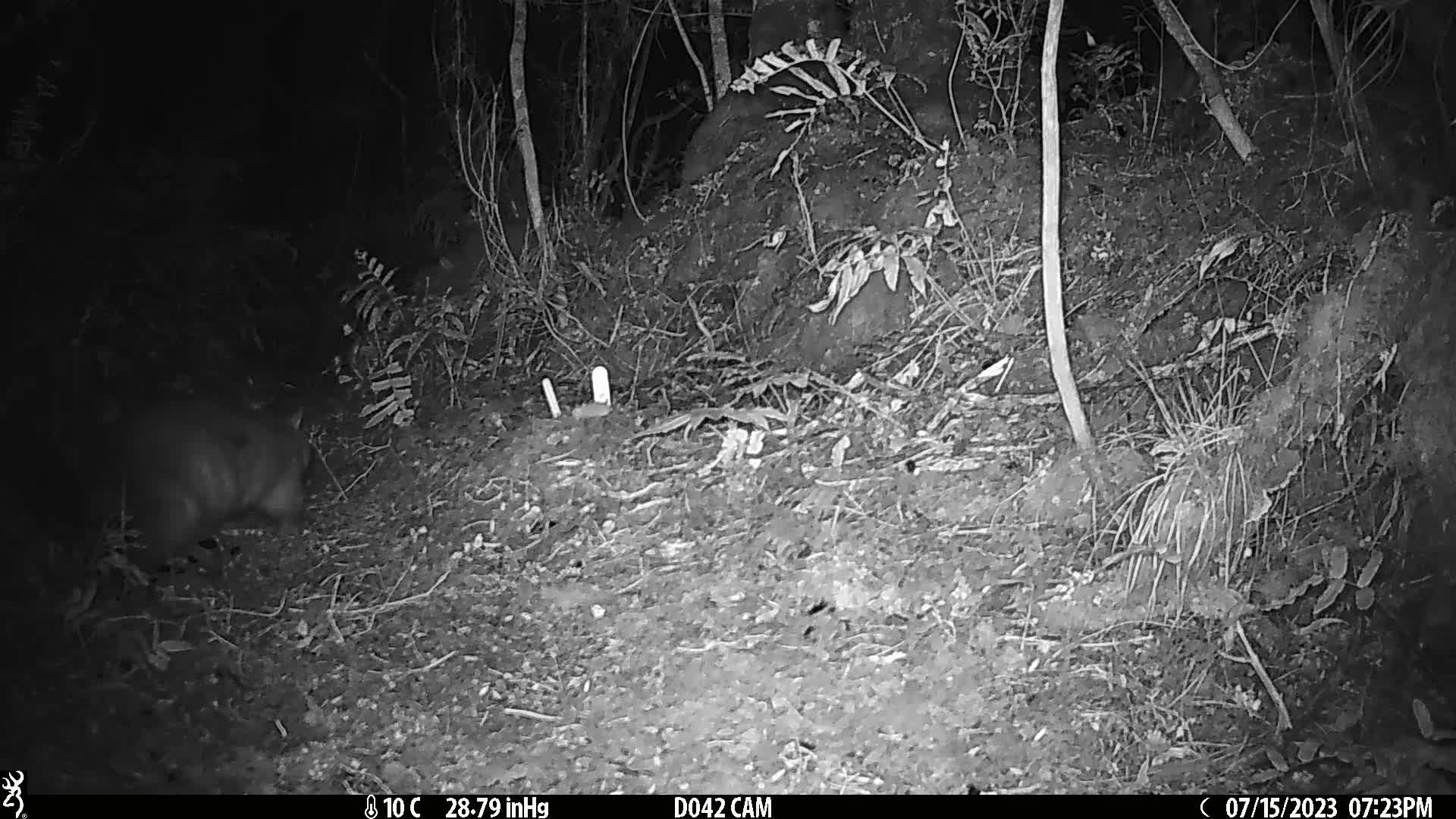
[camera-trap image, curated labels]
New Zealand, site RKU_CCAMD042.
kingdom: Animalia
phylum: Chordata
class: Mammalia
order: Diprotodontia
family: Phalangeridae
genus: Trichosurus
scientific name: Trichosurus vulpecula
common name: common brushtail possum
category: possum